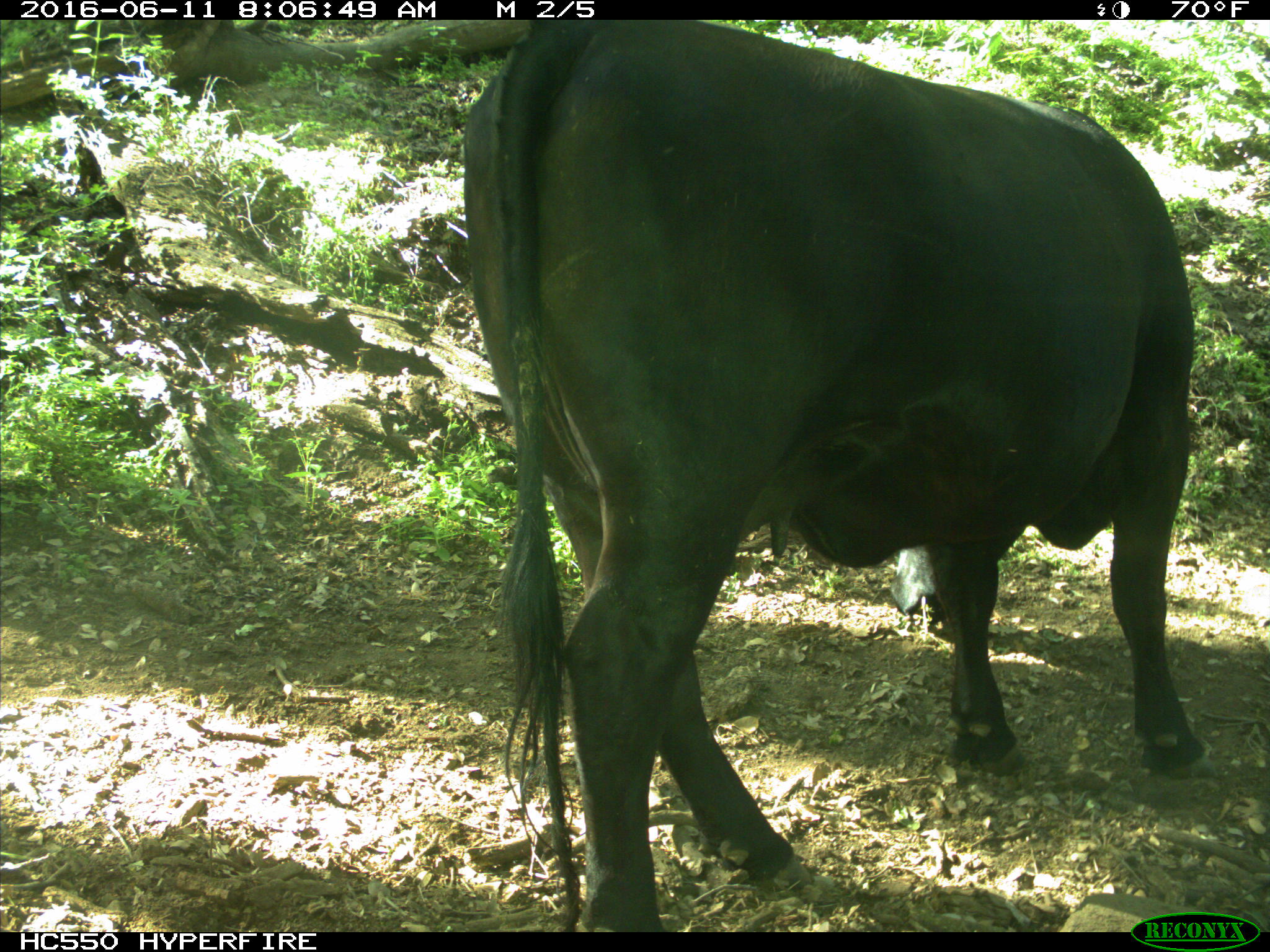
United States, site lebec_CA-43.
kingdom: Animalia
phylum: Chordata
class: Mammalia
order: Artiodactyla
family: Bovidae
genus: Bos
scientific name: Bos taurus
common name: domestic cow